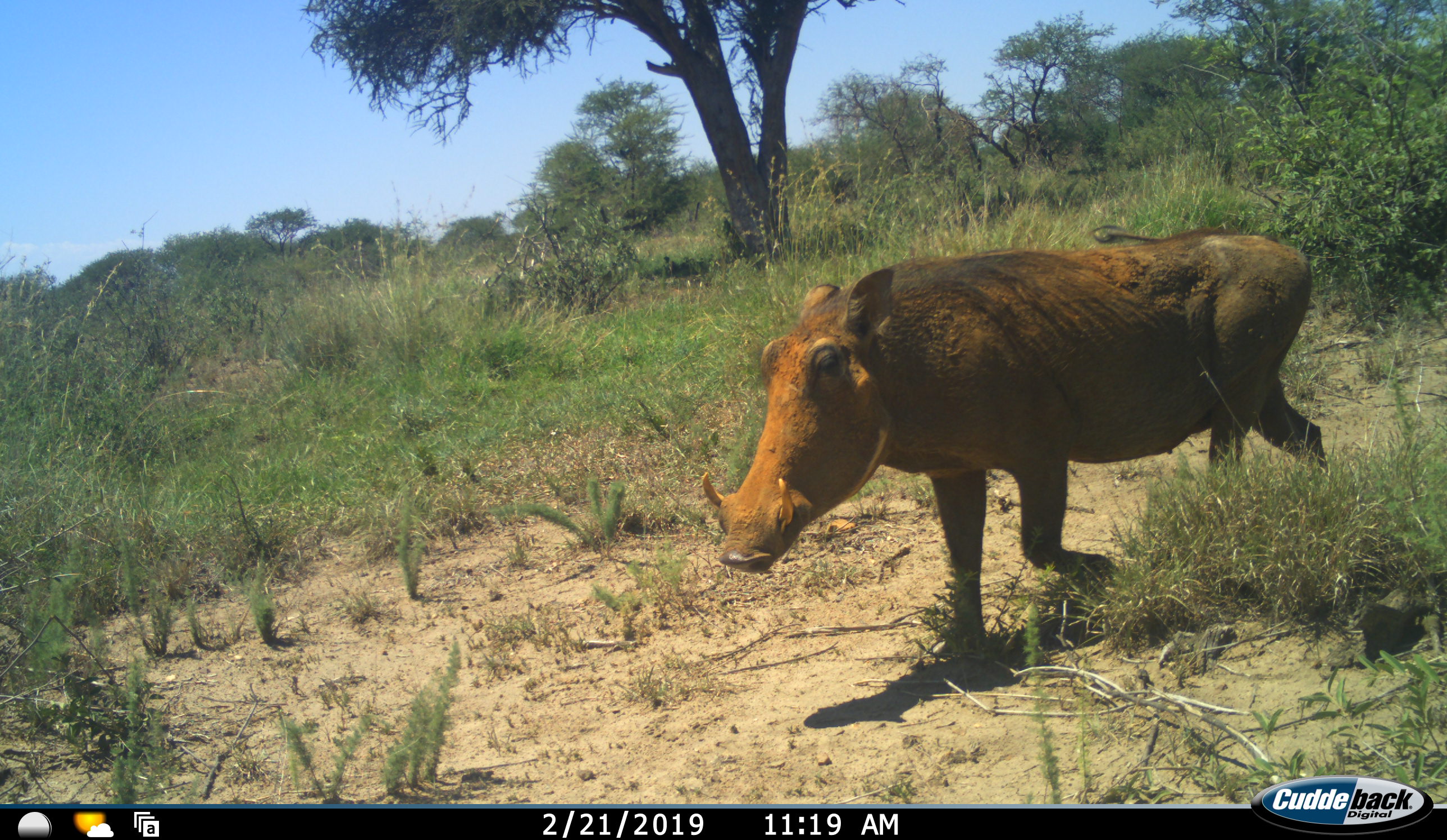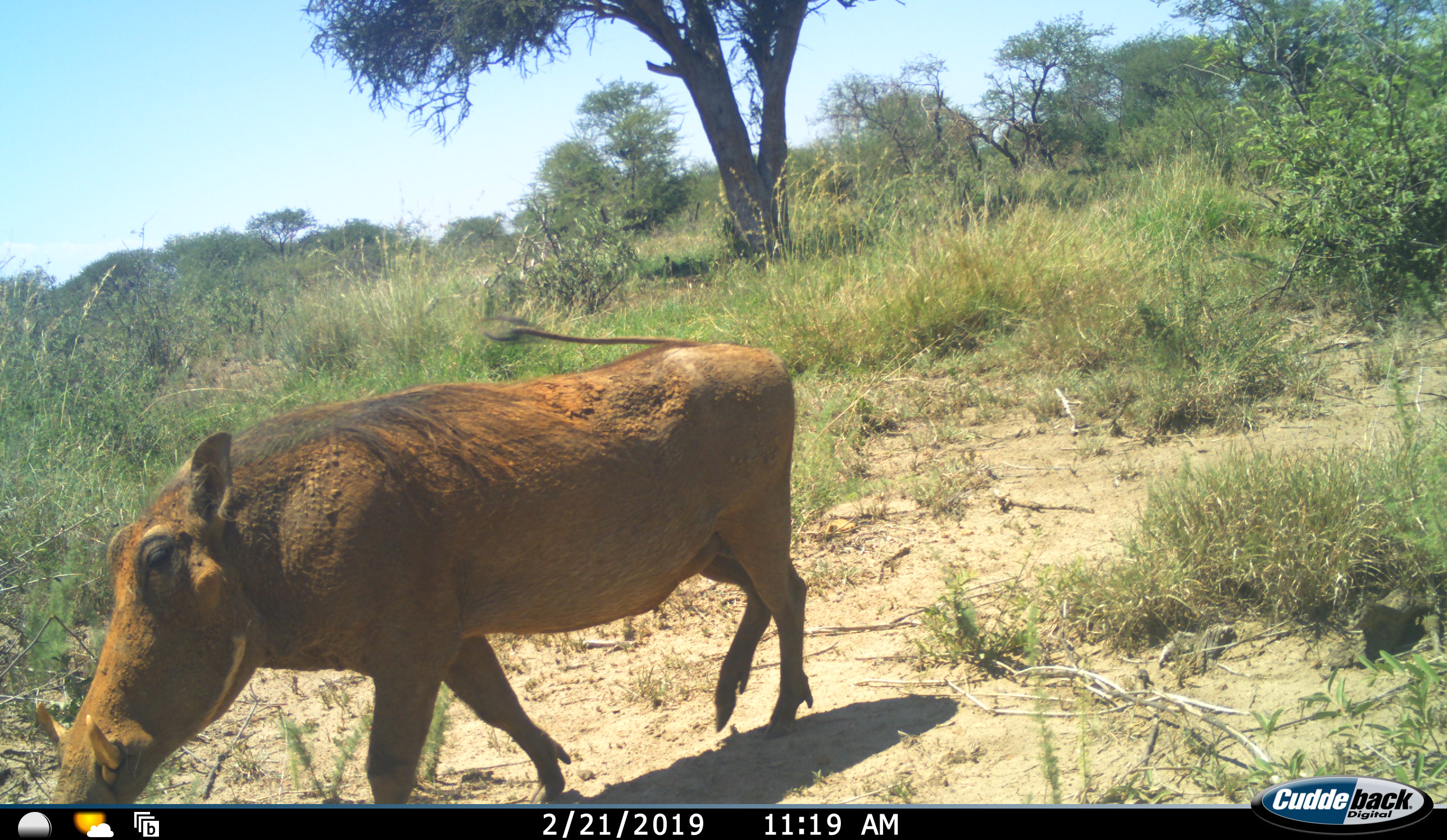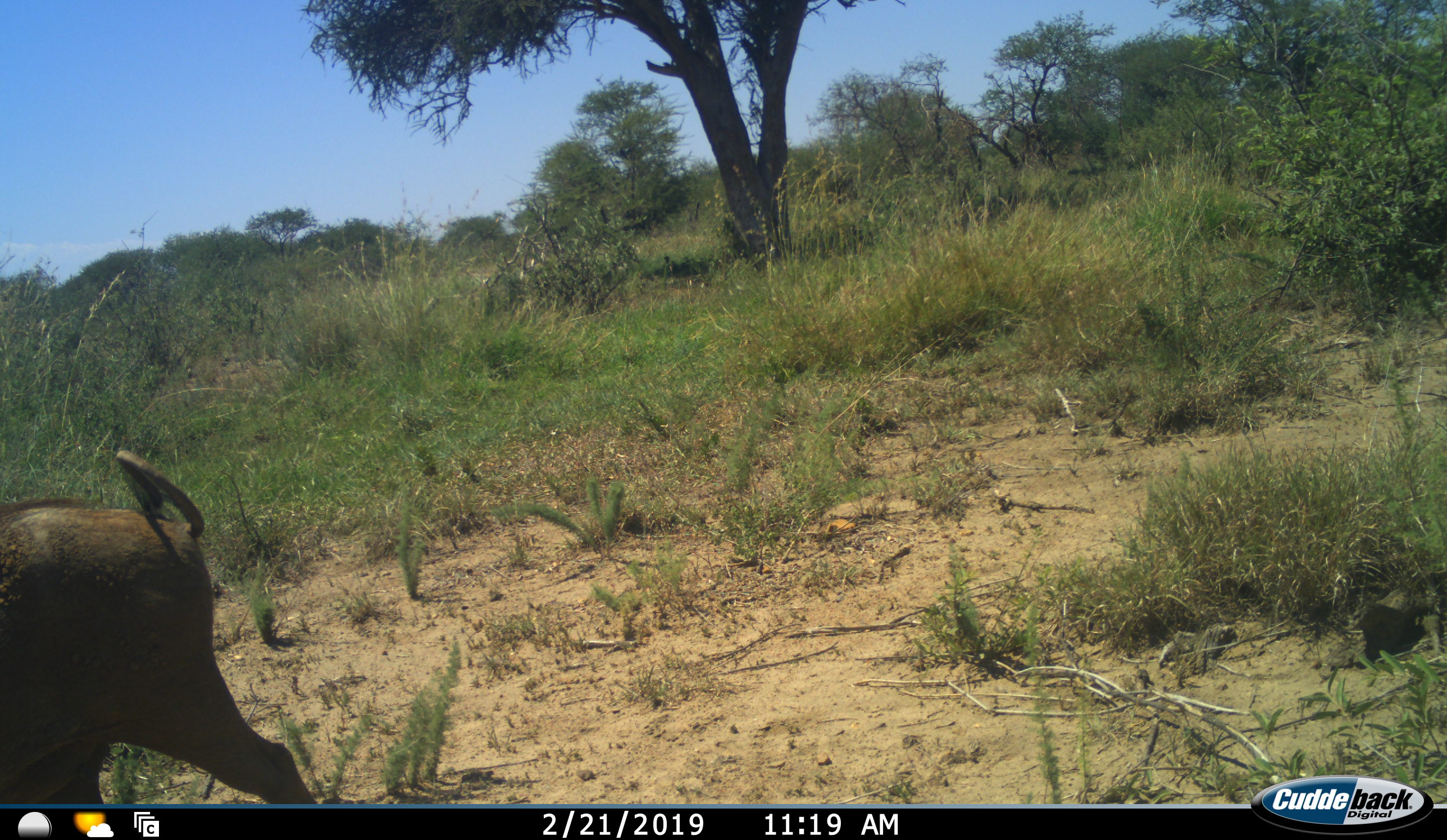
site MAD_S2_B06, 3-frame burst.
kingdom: Animalia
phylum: Chordata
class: Mammalia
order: Artiodactyla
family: Suidae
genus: Phacochoerus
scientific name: Phacochoerus africanus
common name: warthog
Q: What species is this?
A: Warthog (Phacochoerus africanus).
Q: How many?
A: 1.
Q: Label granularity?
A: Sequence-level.